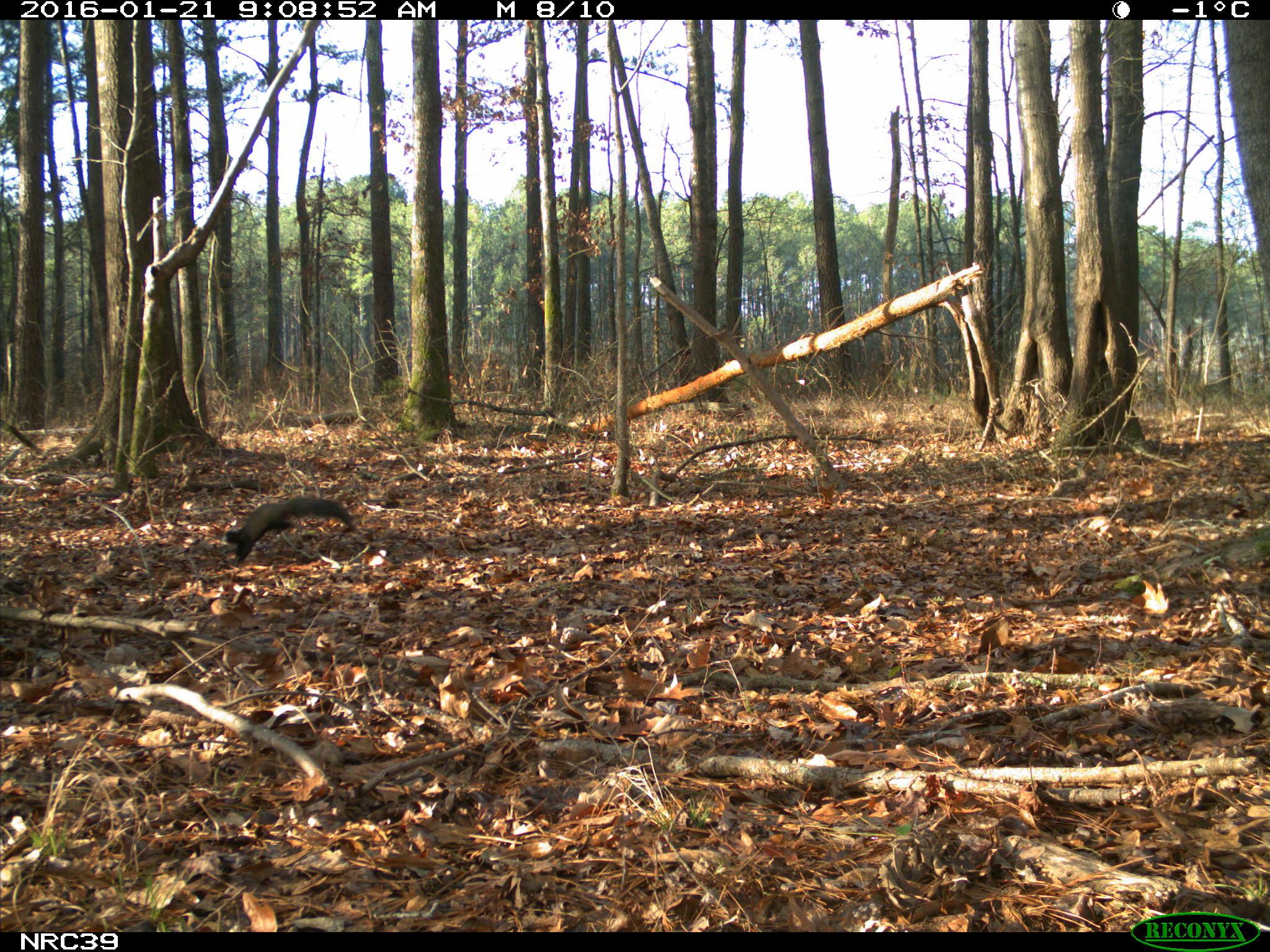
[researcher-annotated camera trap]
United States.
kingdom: Animalia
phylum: Chordata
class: Mammalia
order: Rodentia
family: Sciuridae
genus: Sciurus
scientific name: Sciurus niger cinereus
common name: eastern fox squirrel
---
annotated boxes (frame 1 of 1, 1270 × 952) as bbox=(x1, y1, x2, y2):
Eastern Fox Squirrel: bbox=(214, 486, 359, 570)